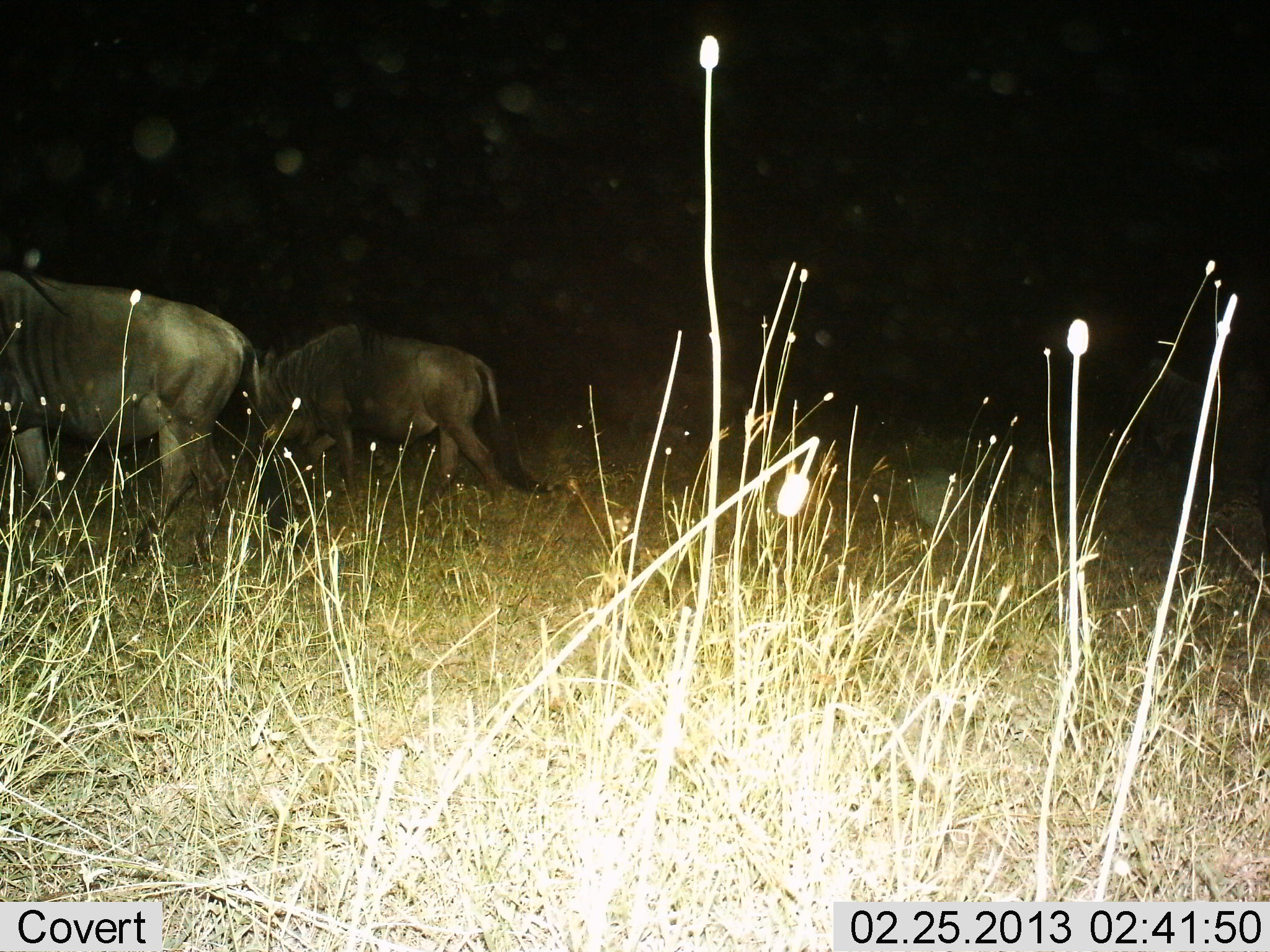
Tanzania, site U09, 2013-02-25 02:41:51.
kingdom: Animalia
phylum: Chordata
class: Mammalia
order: Artiodactyla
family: Bovidae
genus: Connochaetes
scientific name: Connochaetes taurinus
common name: blue wildebeest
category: wildebeest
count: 2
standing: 10%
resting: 5%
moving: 86%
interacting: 0%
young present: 0%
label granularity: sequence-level